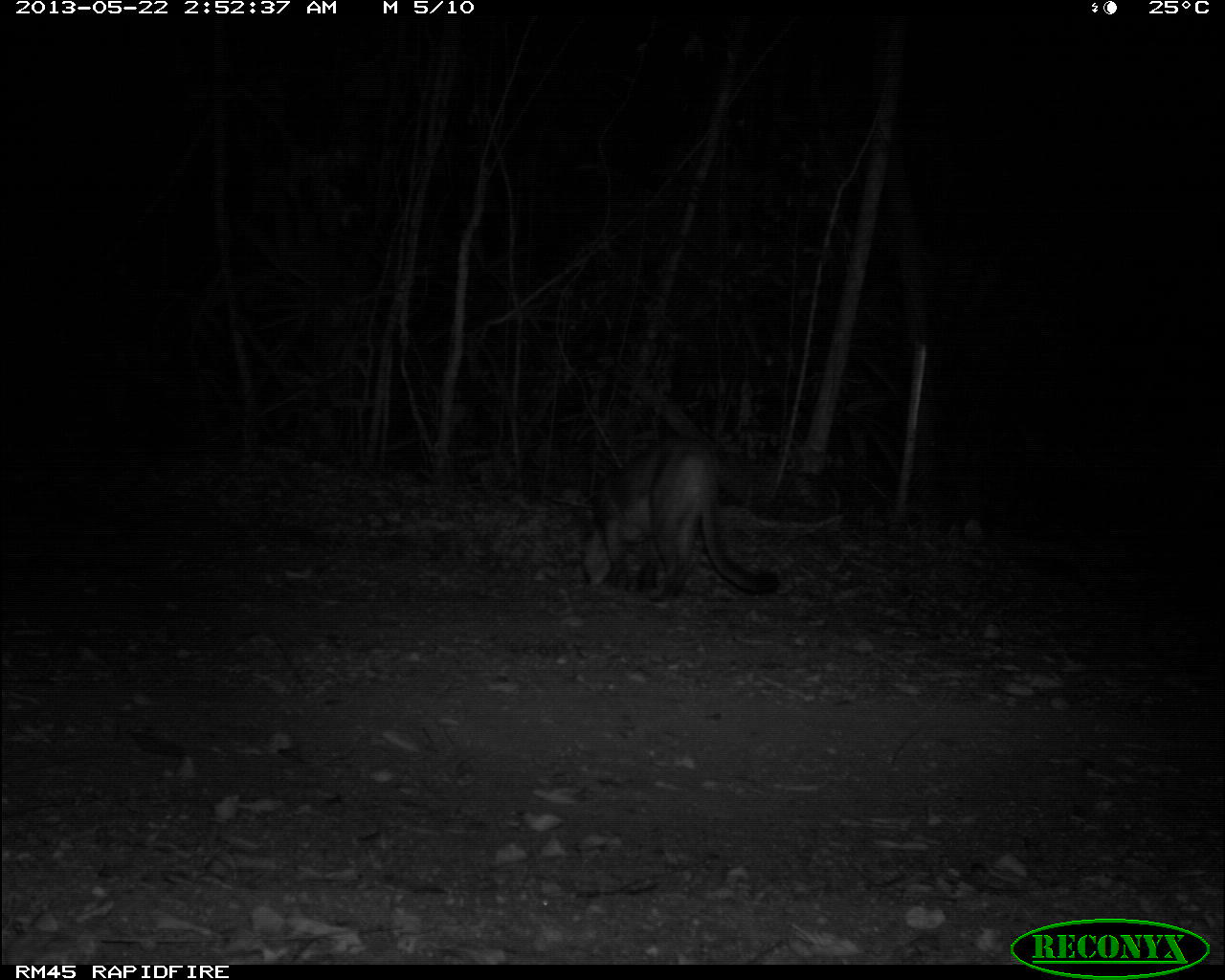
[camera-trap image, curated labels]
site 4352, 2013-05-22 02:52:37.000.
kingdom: Animalia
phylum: Chordata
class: Mammalia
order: Carnivora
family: Felidae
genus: Puma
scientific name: Puma concolor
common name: mountain lion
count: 1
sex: male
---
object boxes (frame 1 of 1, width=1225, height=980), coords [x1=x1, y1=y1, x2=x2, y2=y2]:
puma concolor: [x1=577, y1=433, x2=780, y2=605]